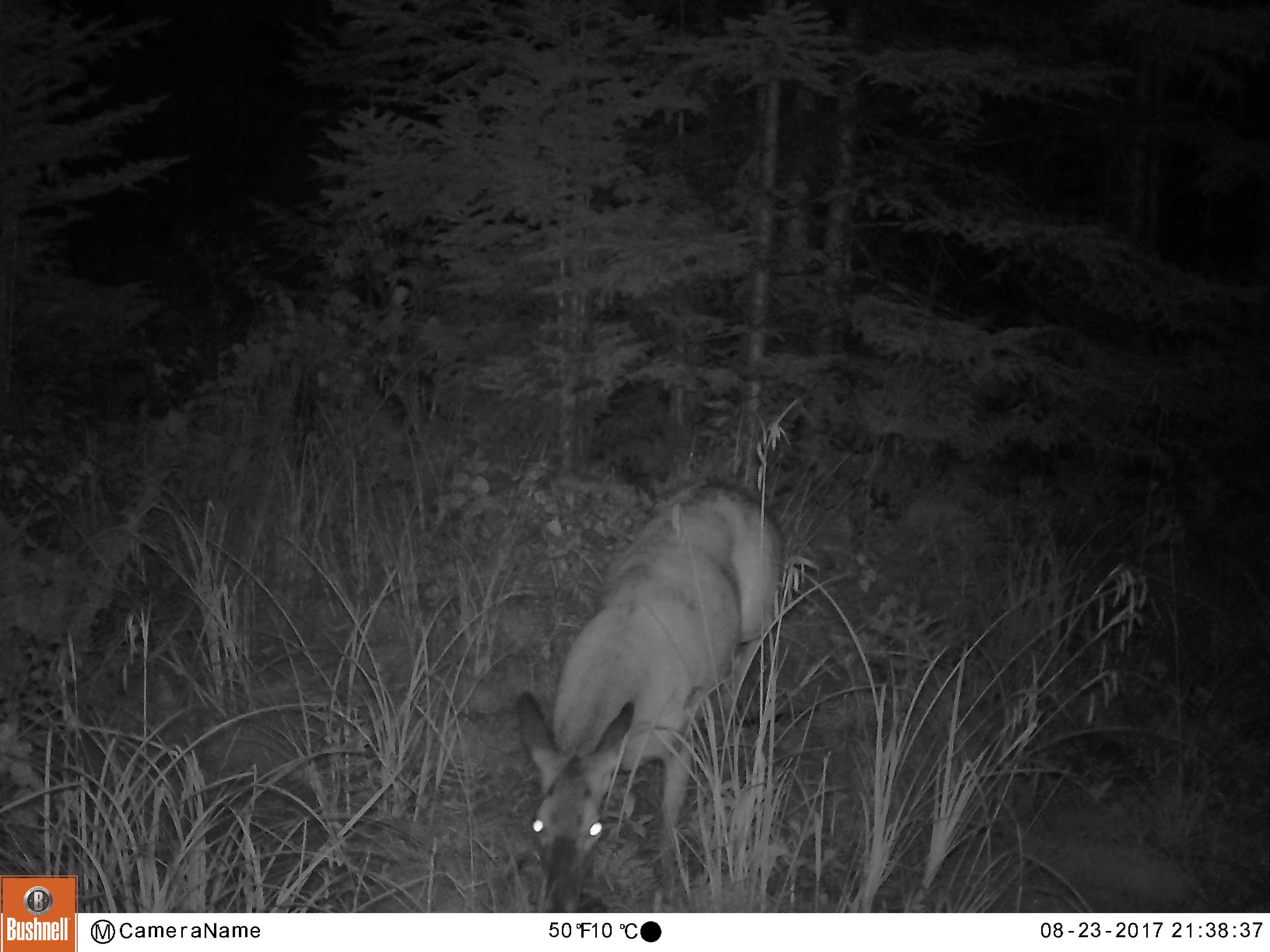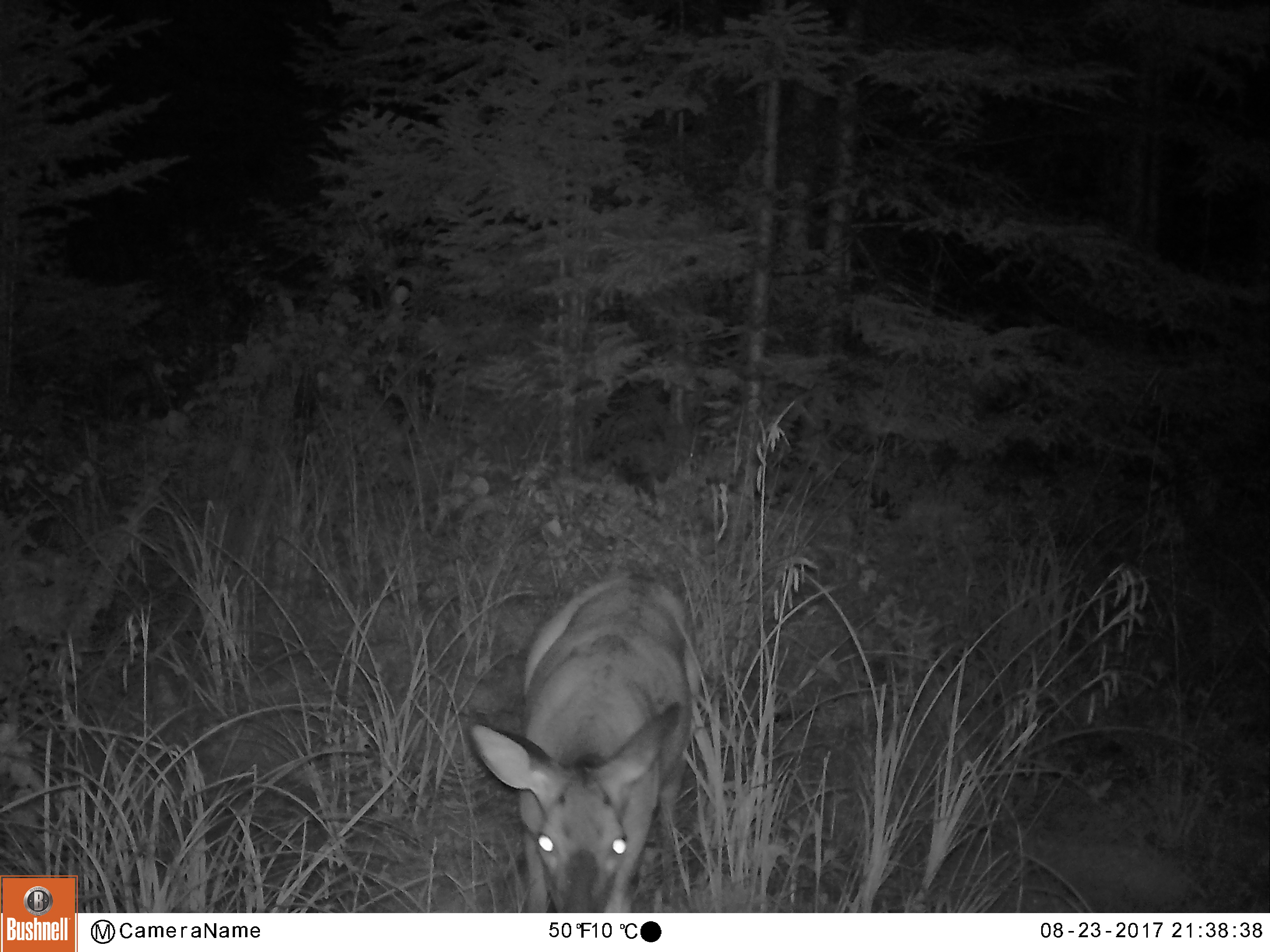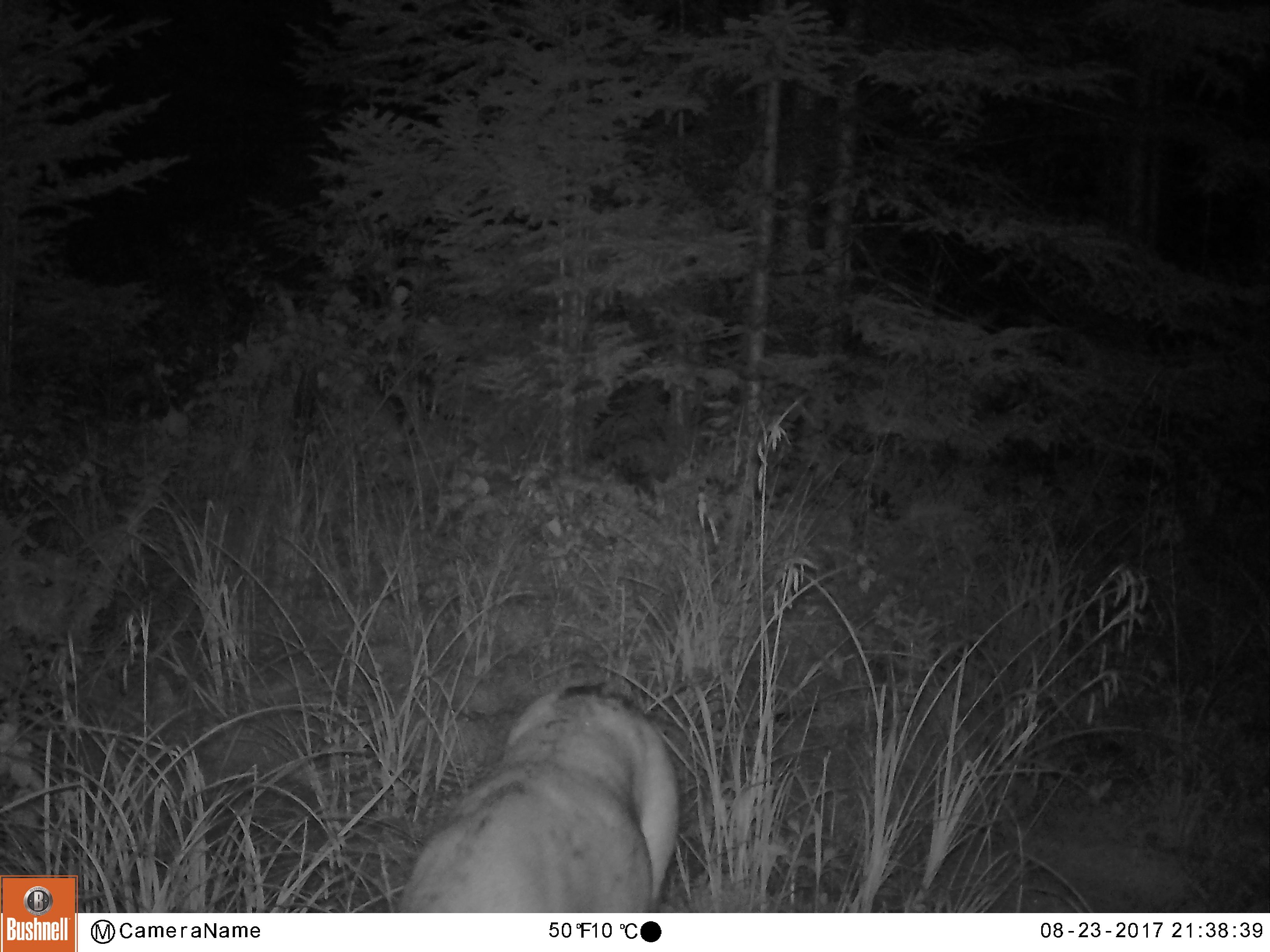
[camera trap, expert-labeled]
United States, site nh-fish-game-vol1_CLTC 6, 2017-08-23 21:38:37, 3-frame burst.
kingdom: Animalia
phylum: Chordata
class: Mammalia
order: Artiodactyla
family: Cervidae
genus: Odocoileus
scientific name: Odocoileus virginianus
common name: white-tailed deer